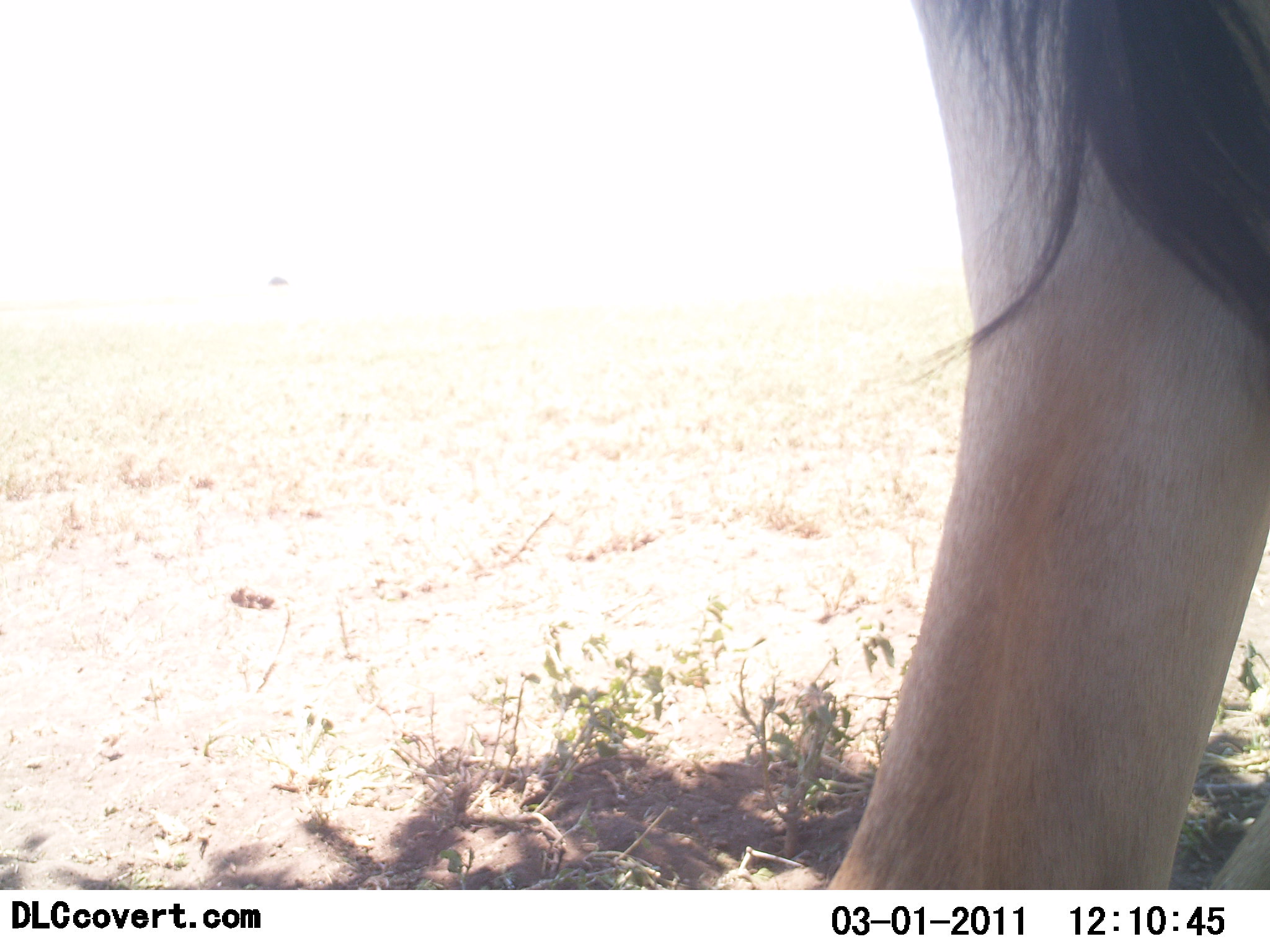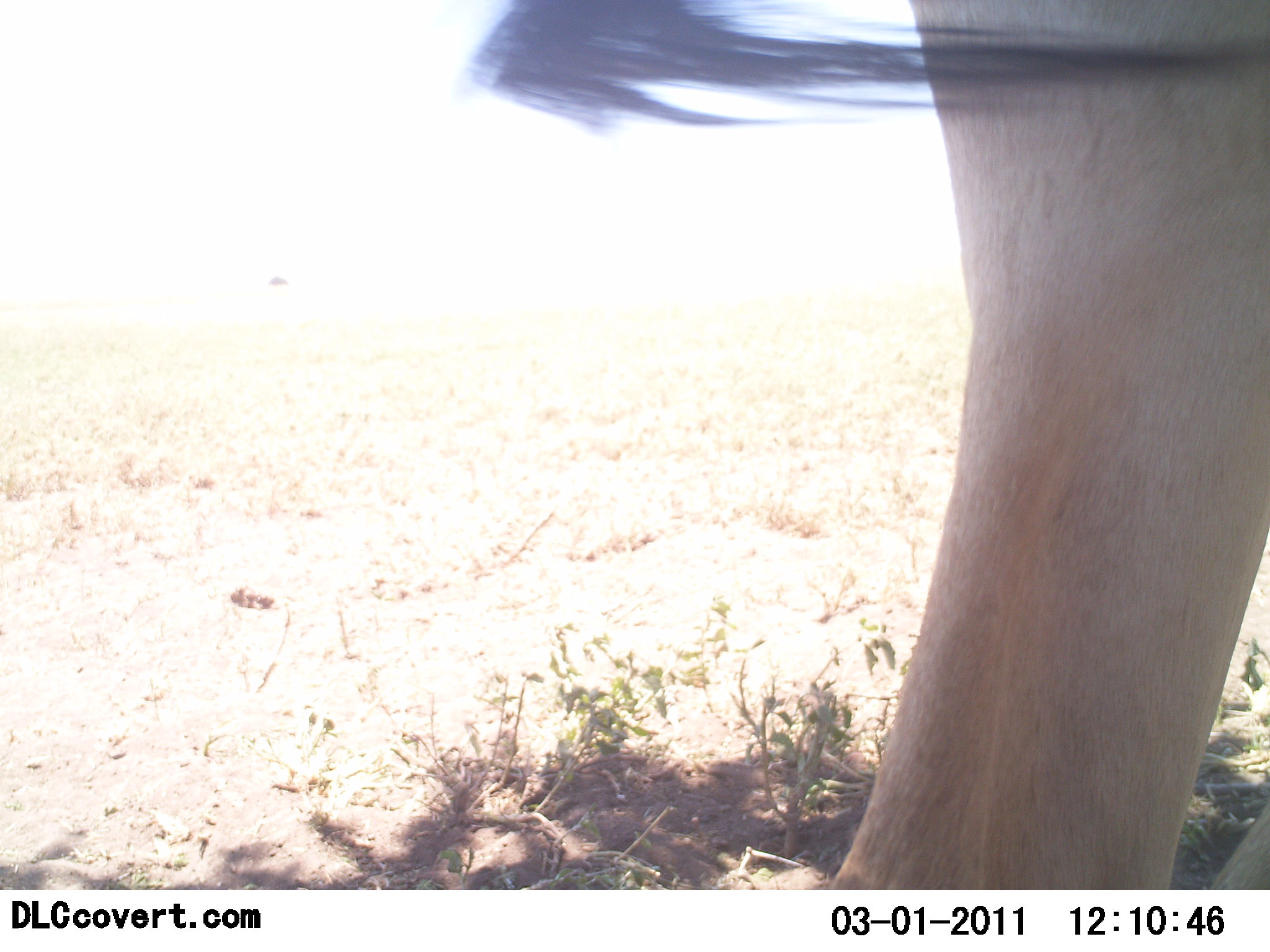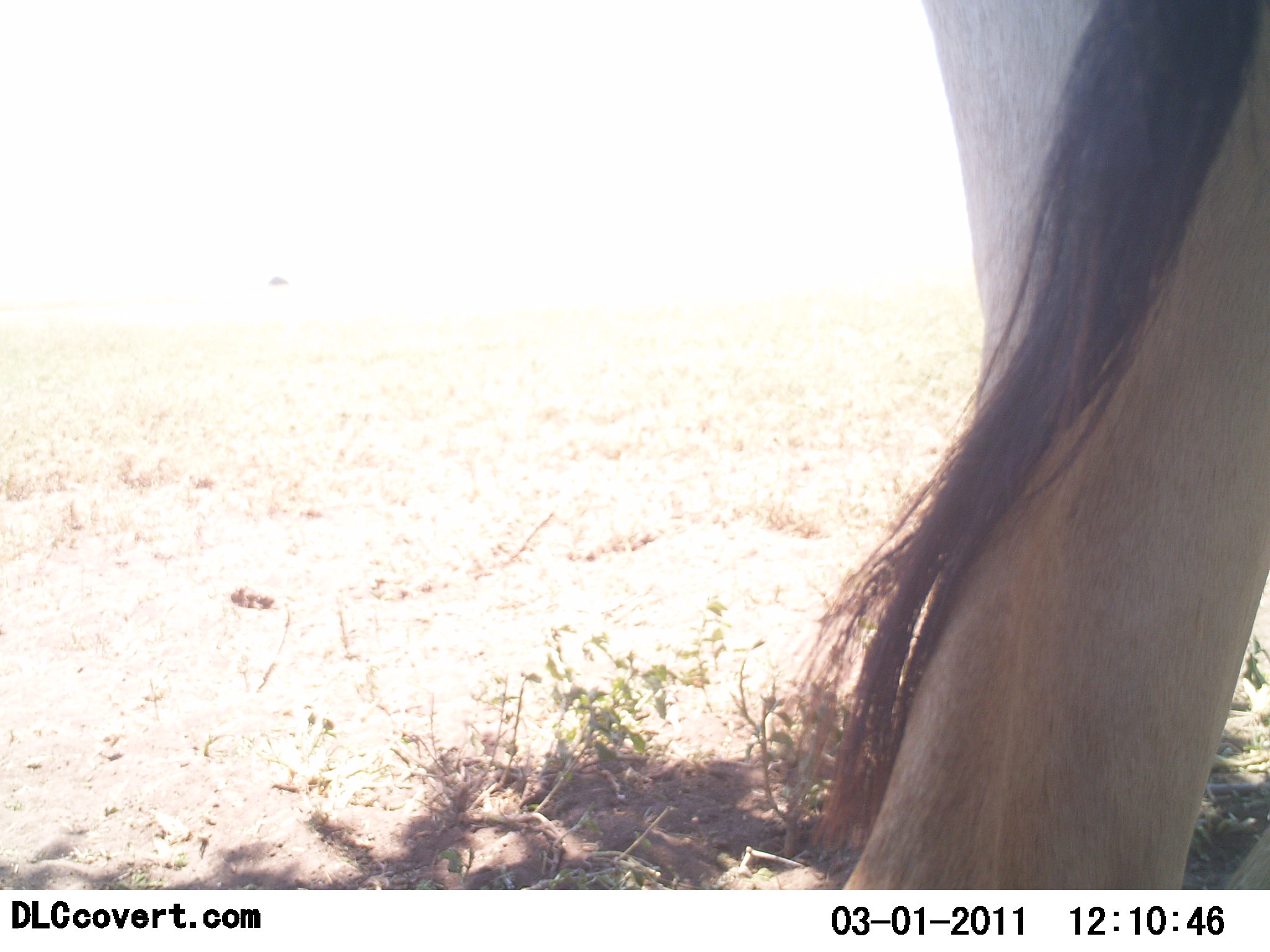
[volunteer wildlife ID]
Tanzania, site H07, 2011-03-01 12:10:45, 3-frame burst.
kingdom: Animalia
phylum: Chordata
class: Mammalia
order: Artiodactyla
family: Bovidae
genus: Alcelaphus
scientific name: Alcelaphus buselaphus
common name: hartebeest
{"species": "hartebeest (Alcelaphus buselaphus)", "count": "1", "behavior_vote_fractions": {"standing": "100%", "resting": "0%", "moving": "0%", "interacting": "0%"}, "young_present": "0%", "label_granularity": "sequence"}